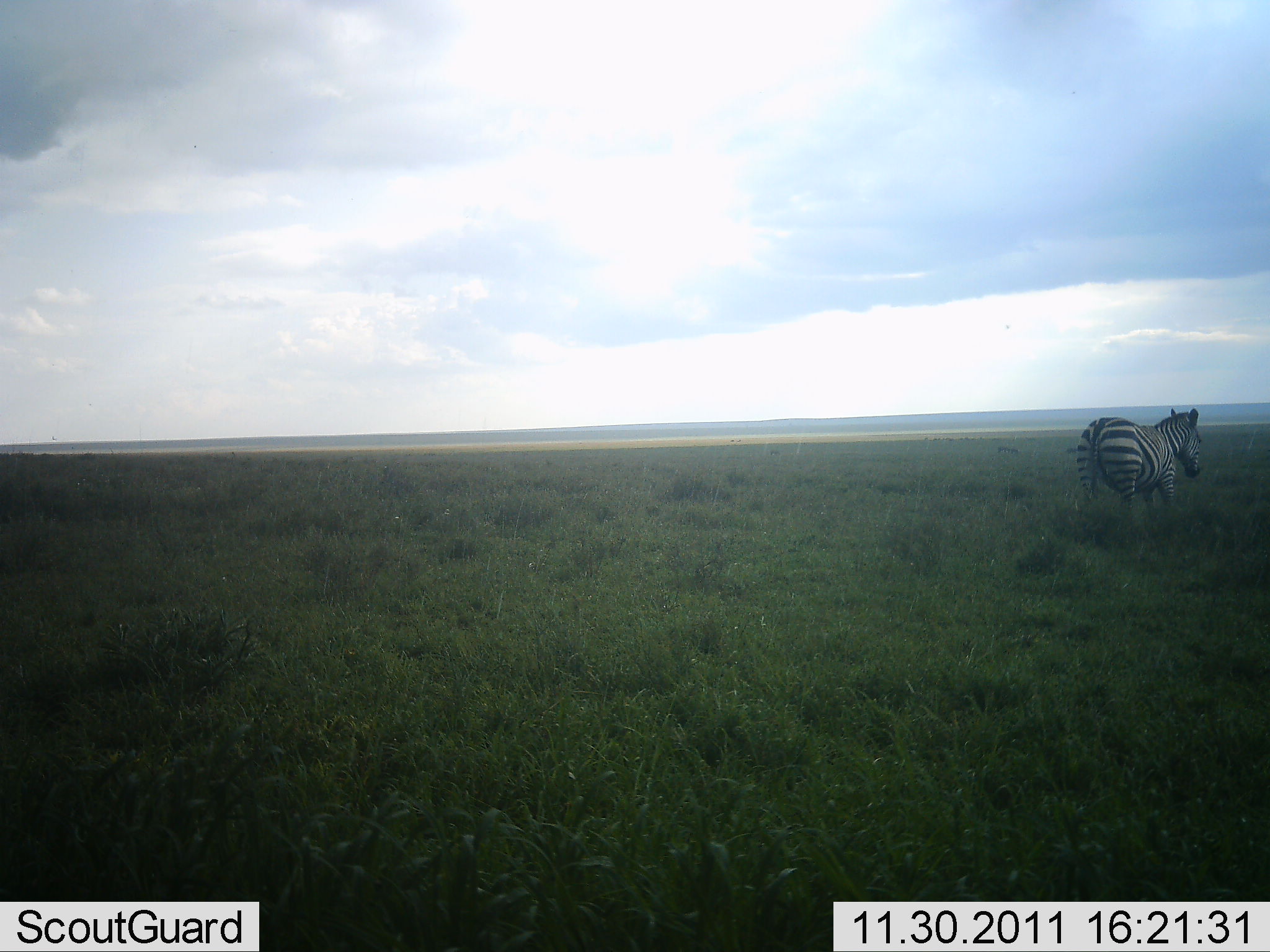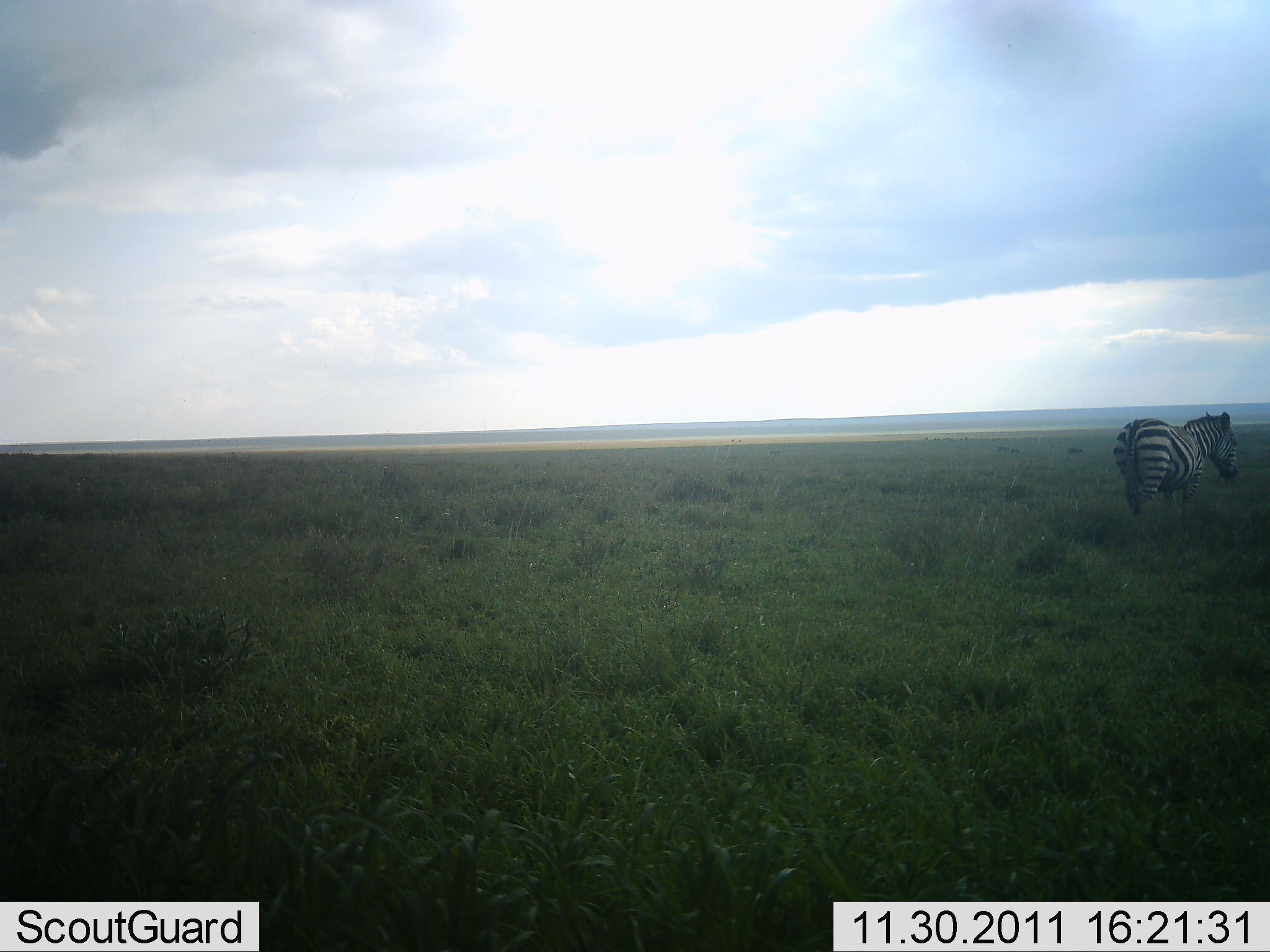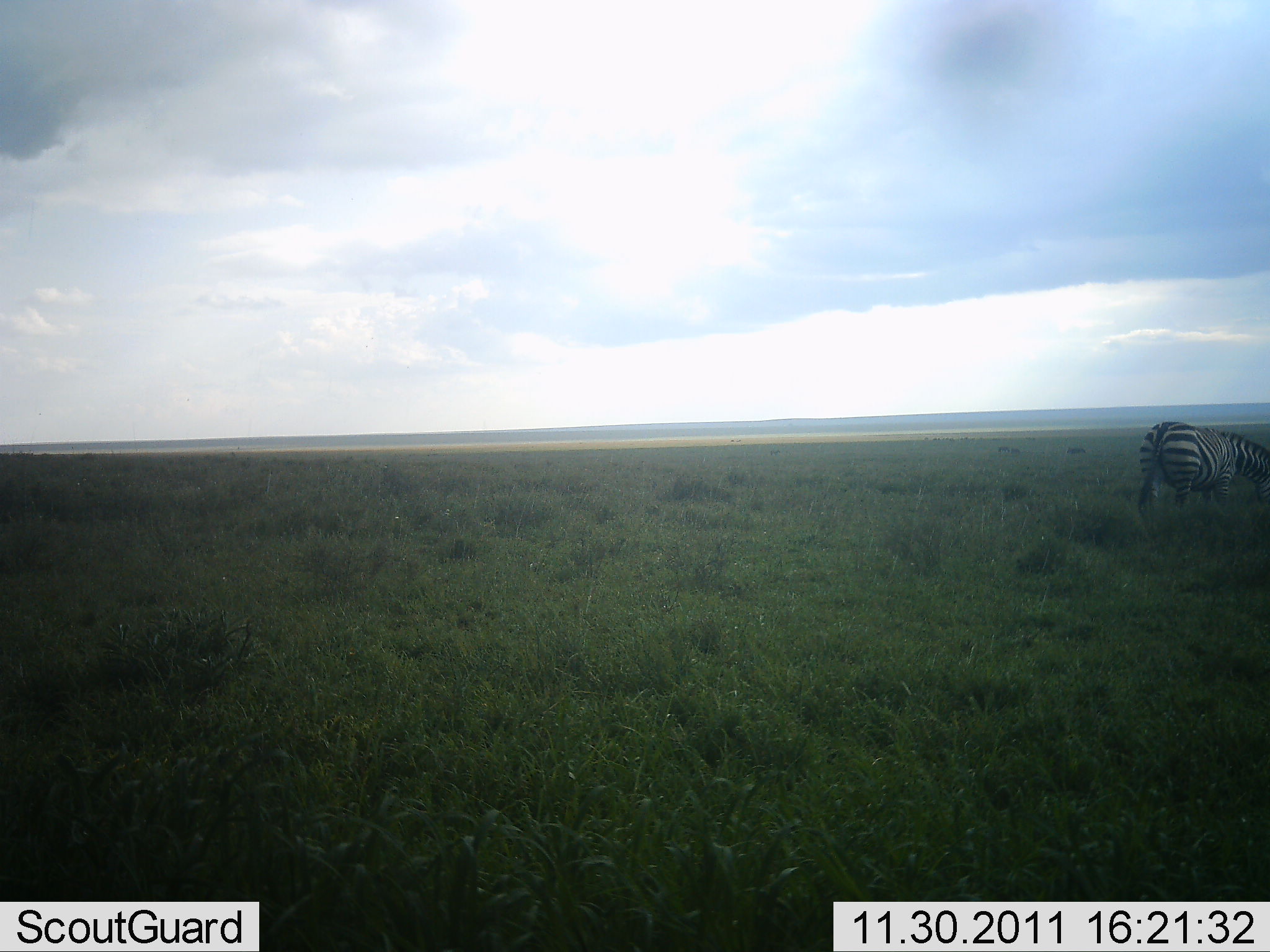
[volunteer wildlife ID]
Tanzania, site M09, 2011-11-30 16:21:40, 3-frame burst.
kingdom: Animalia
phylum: Chordata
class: Mammalia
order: Perissodactyla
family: Equidae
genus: Equus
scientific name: Equus quagga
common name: plains zebra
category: zebra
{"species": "zebra (plains zebra) (Equus quagga)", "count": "1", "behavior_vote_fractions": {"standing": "0%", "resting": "0%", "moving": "67%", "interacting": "0%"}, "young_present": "0%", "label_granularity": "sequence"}